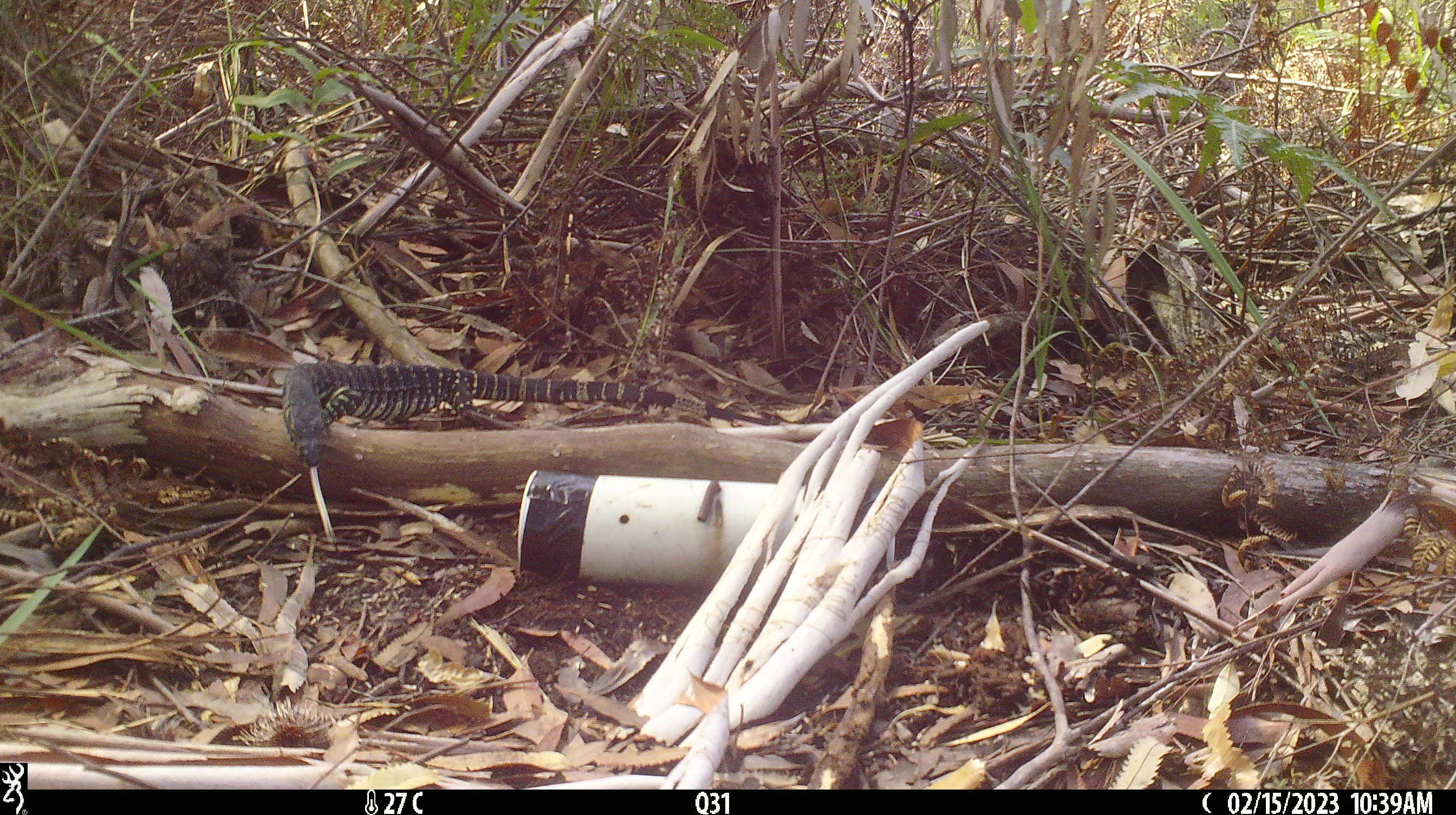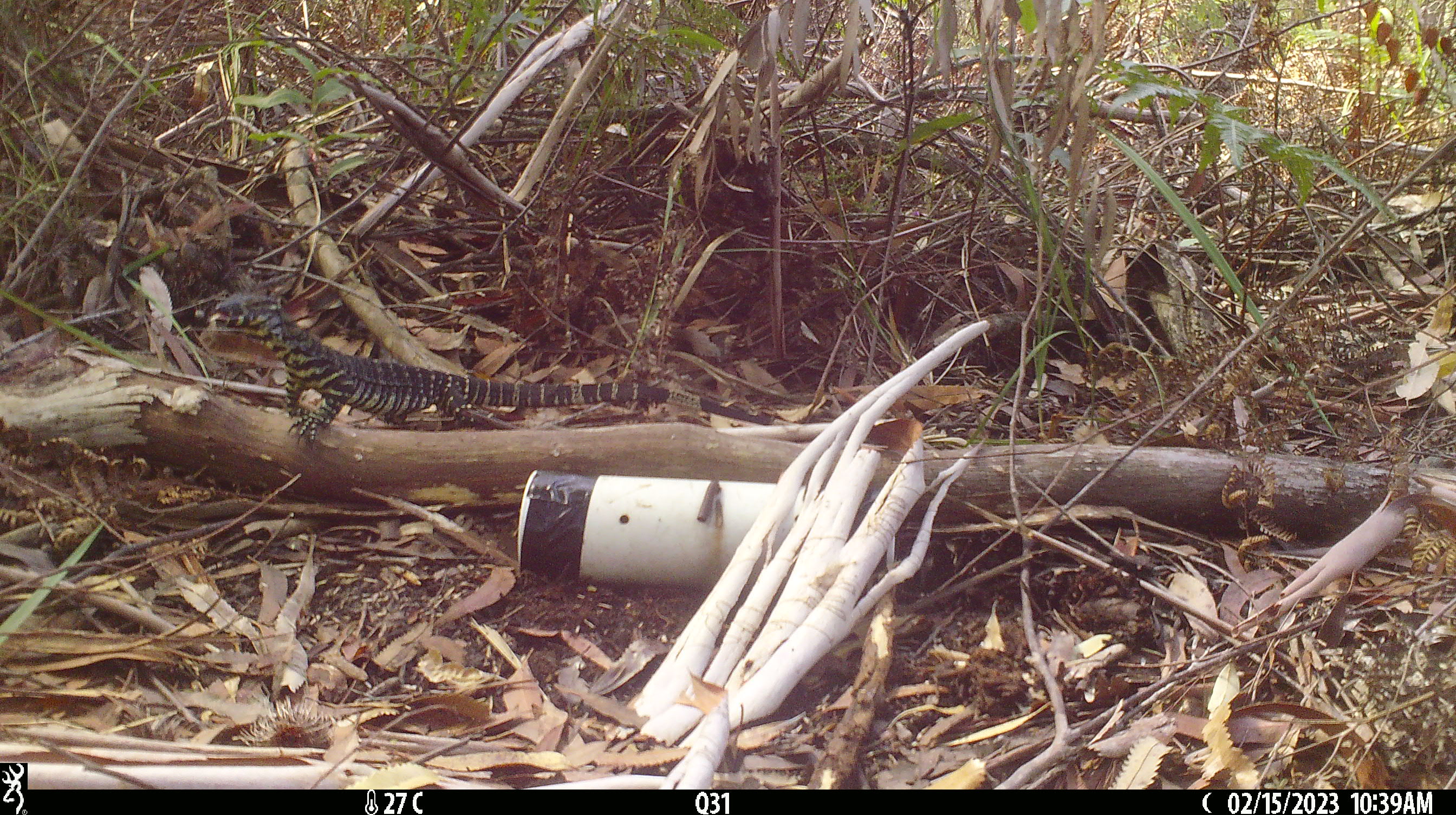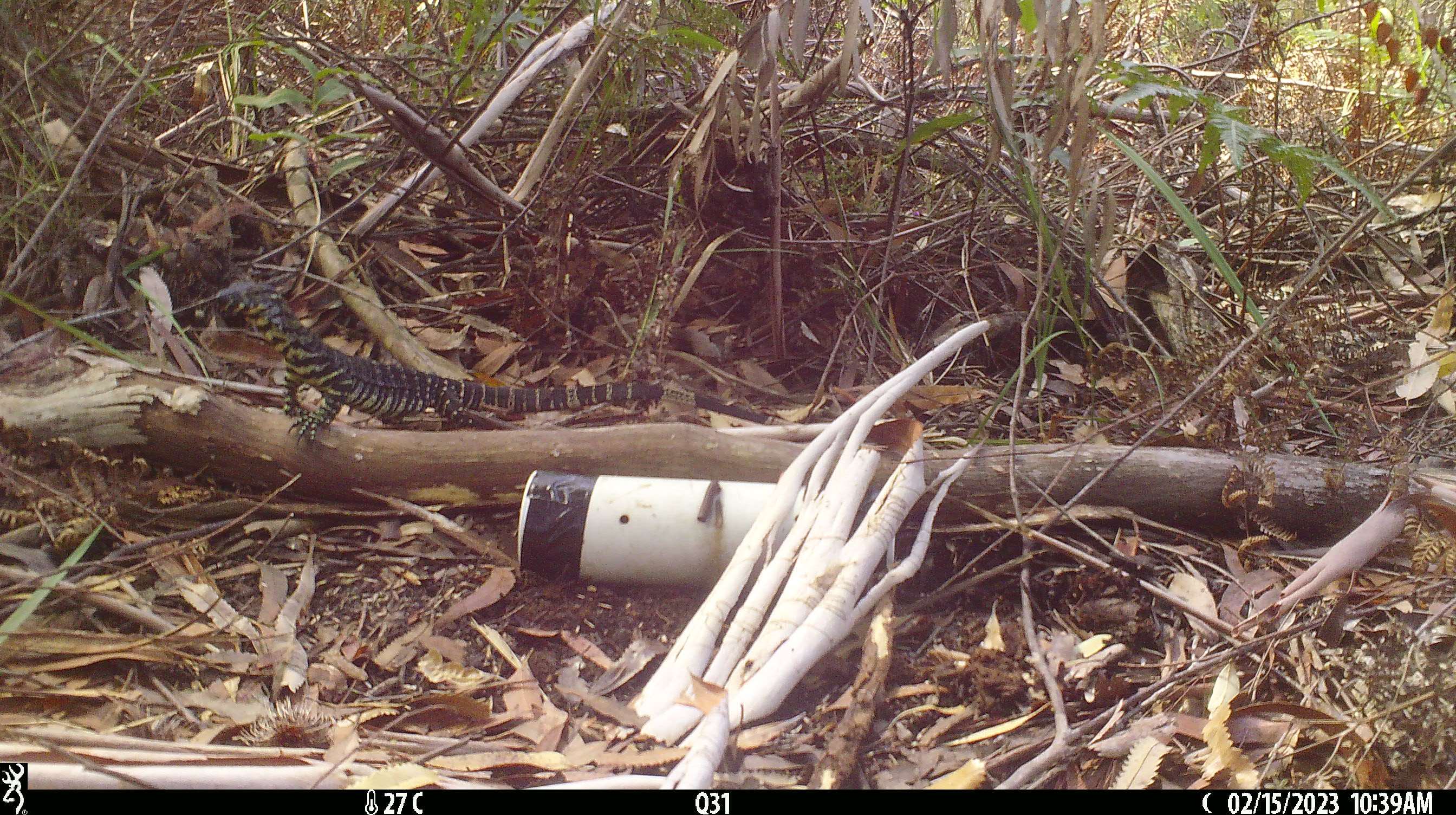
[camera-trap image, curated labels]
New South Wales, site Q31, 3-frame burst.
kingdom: Animalia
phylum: Chordata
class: Reptilia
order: Squamata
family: Varanidae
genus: Varanus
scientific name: Varanus varius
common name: lace monitor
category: goanna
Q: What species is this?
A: Goanna (lace monitor) (Varanus varius).